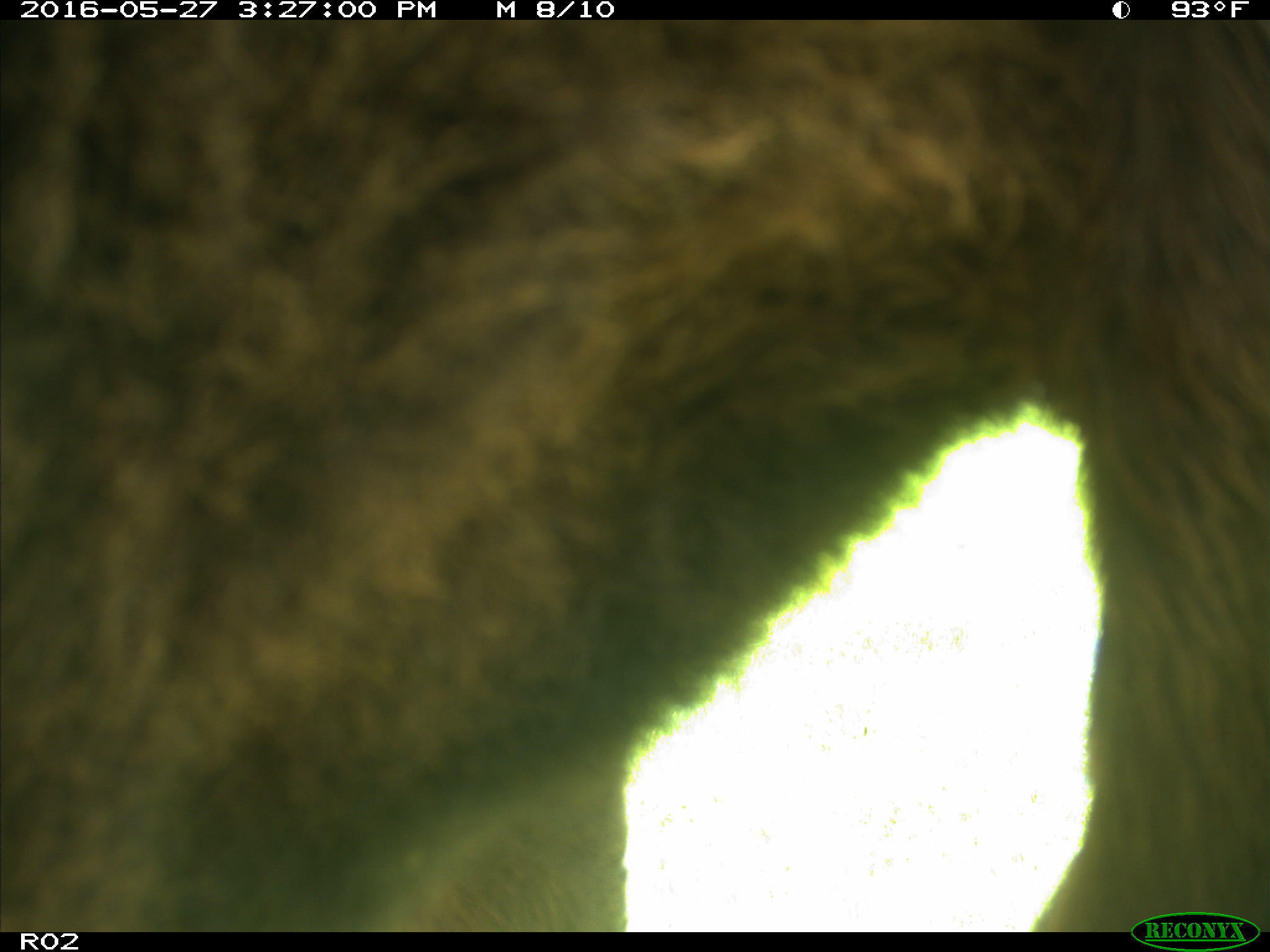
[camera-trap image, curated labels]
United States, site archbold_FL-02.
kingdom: Animalia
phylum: Chordata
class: Mammalia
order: Artiodactyla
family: Bovidae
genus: Bos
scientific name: Bos taurus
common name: domestic cow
Bos taurus (domestic cow).